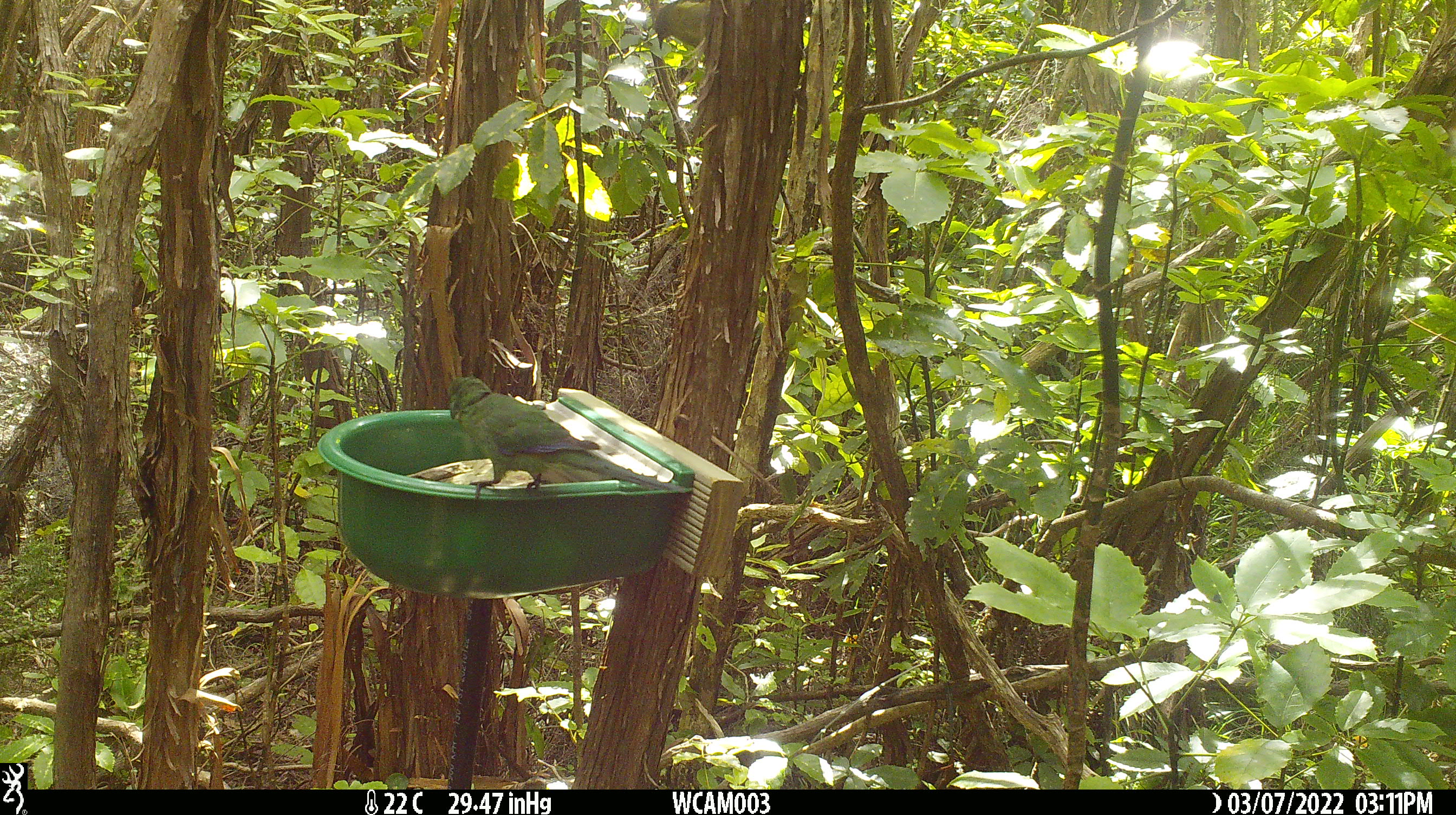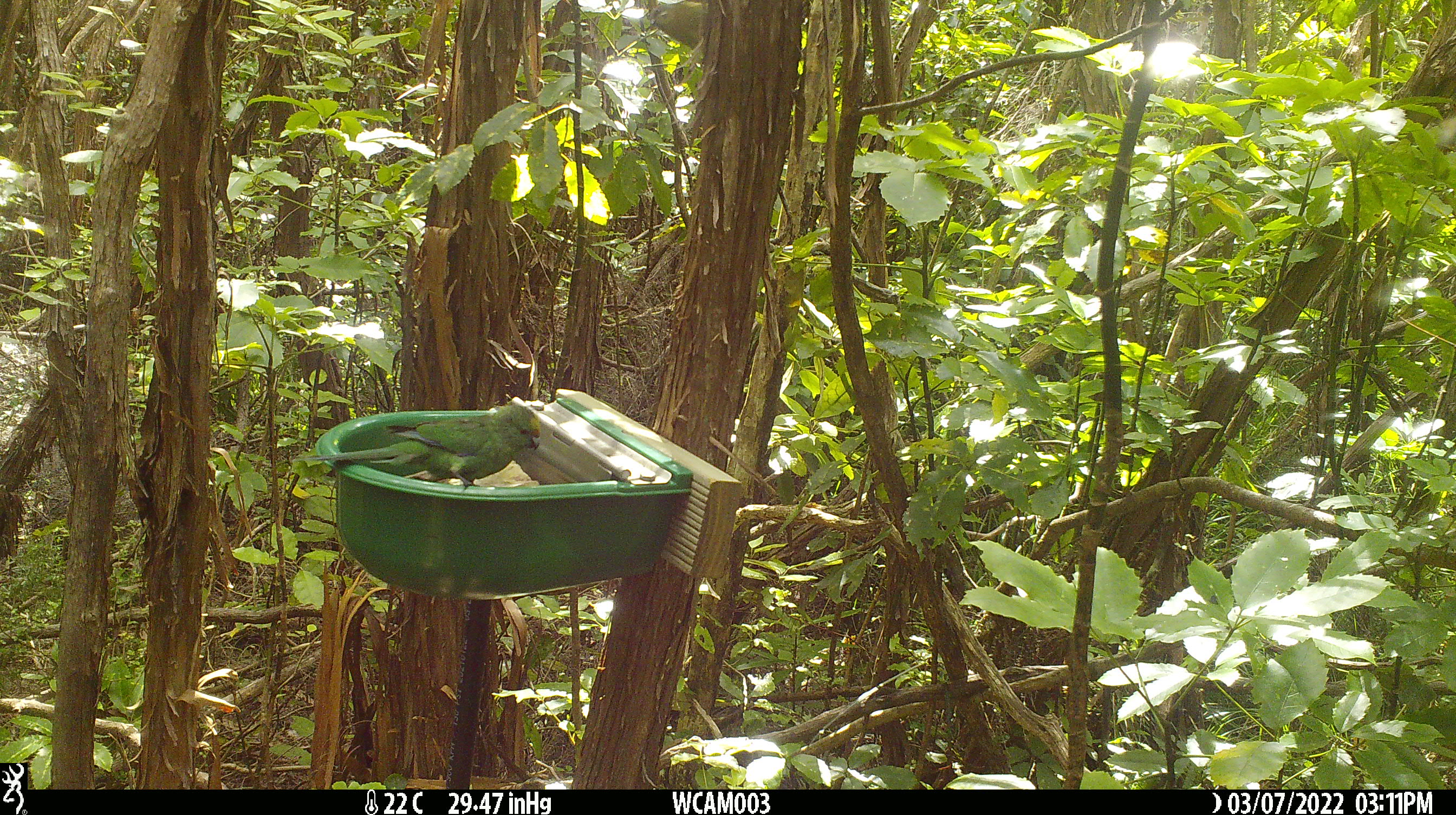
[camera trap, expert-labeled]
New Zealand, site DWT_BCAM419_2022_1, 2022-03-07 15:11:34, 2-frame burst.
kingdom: Animalia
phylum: Chordata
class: Aves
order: Psittaciformes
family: Psittaculidae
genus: Cyanoramphus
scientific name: Cyanoramphus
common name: parakeet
Parakeet (Cyanoramphus).